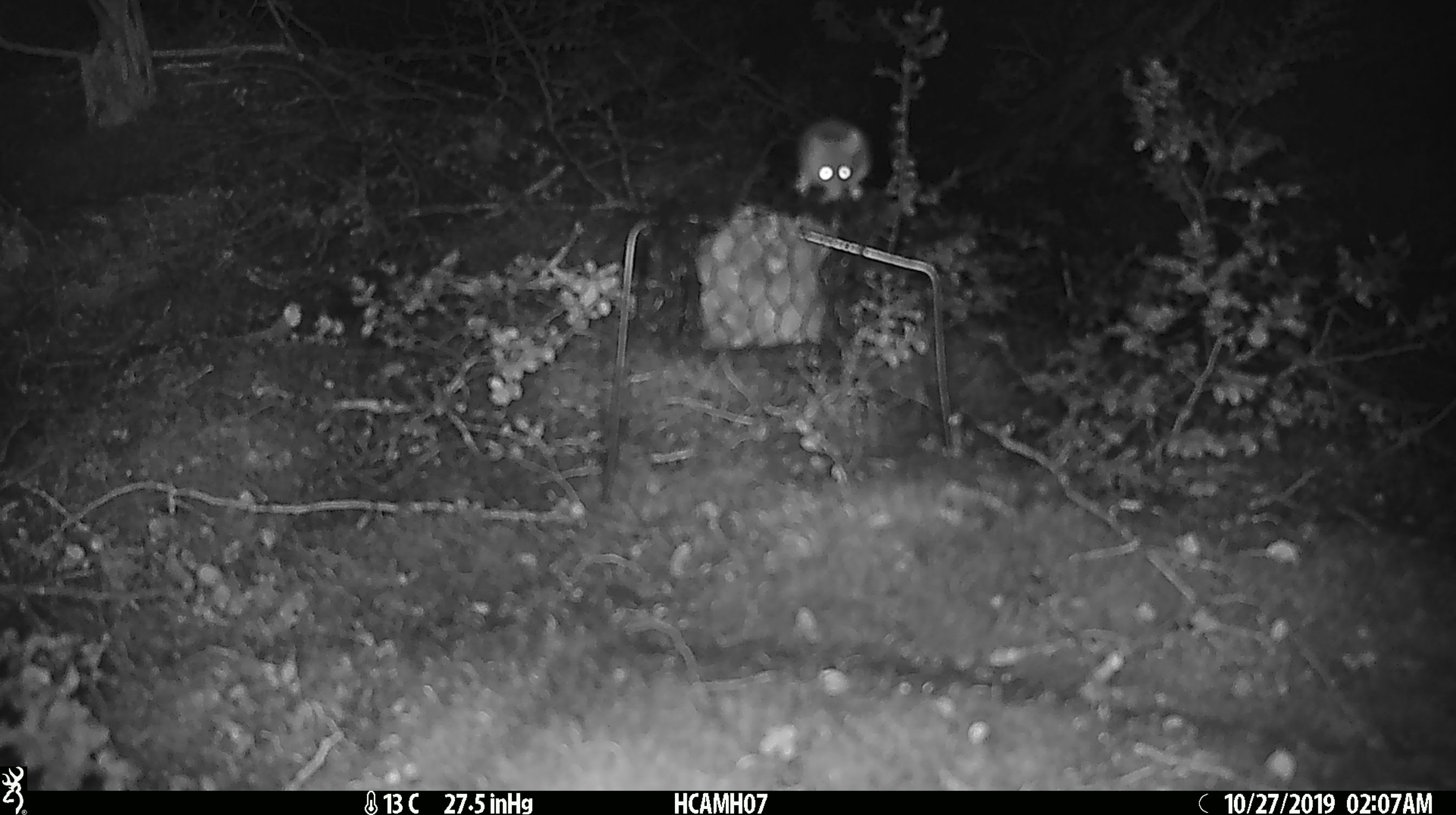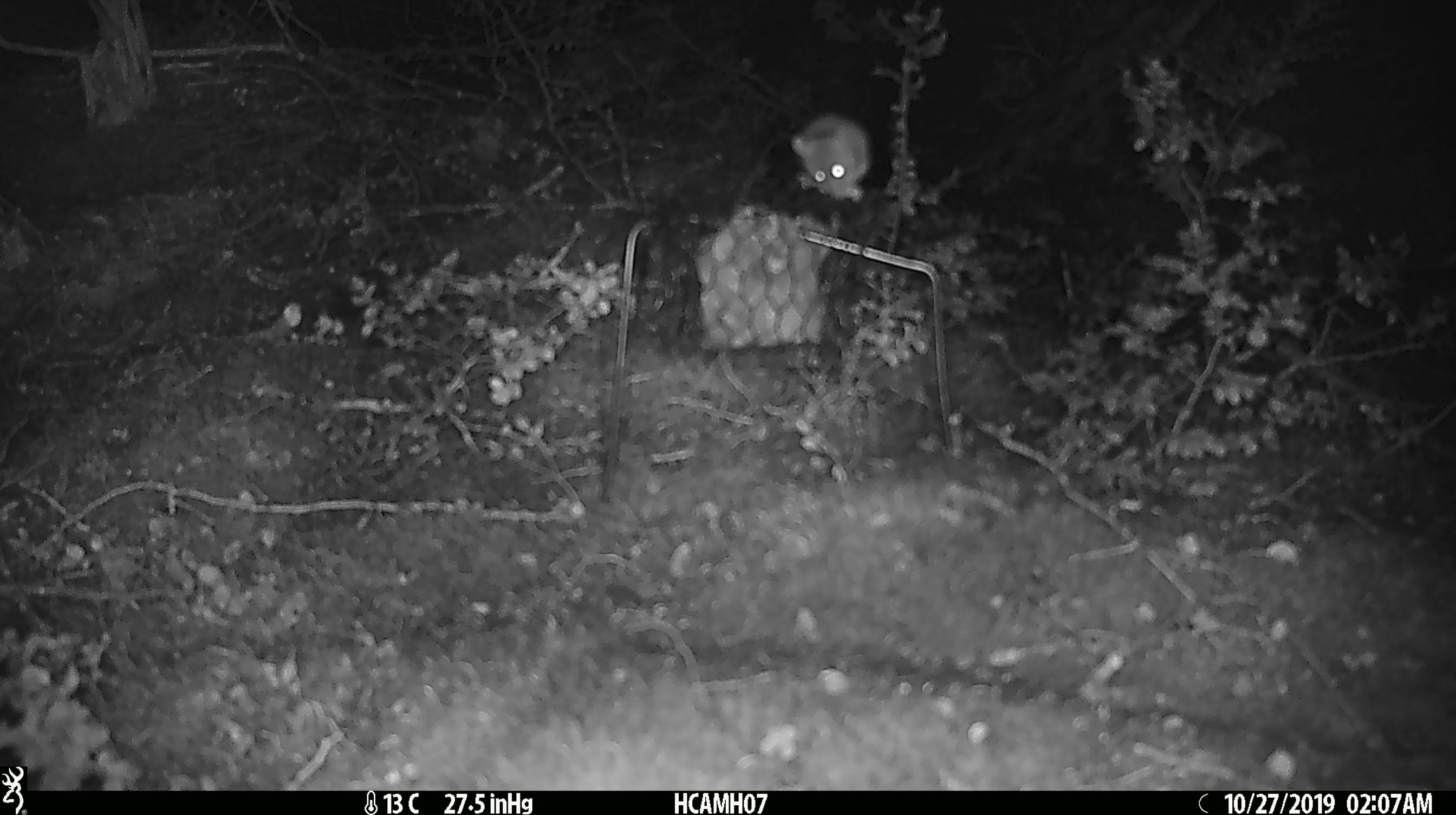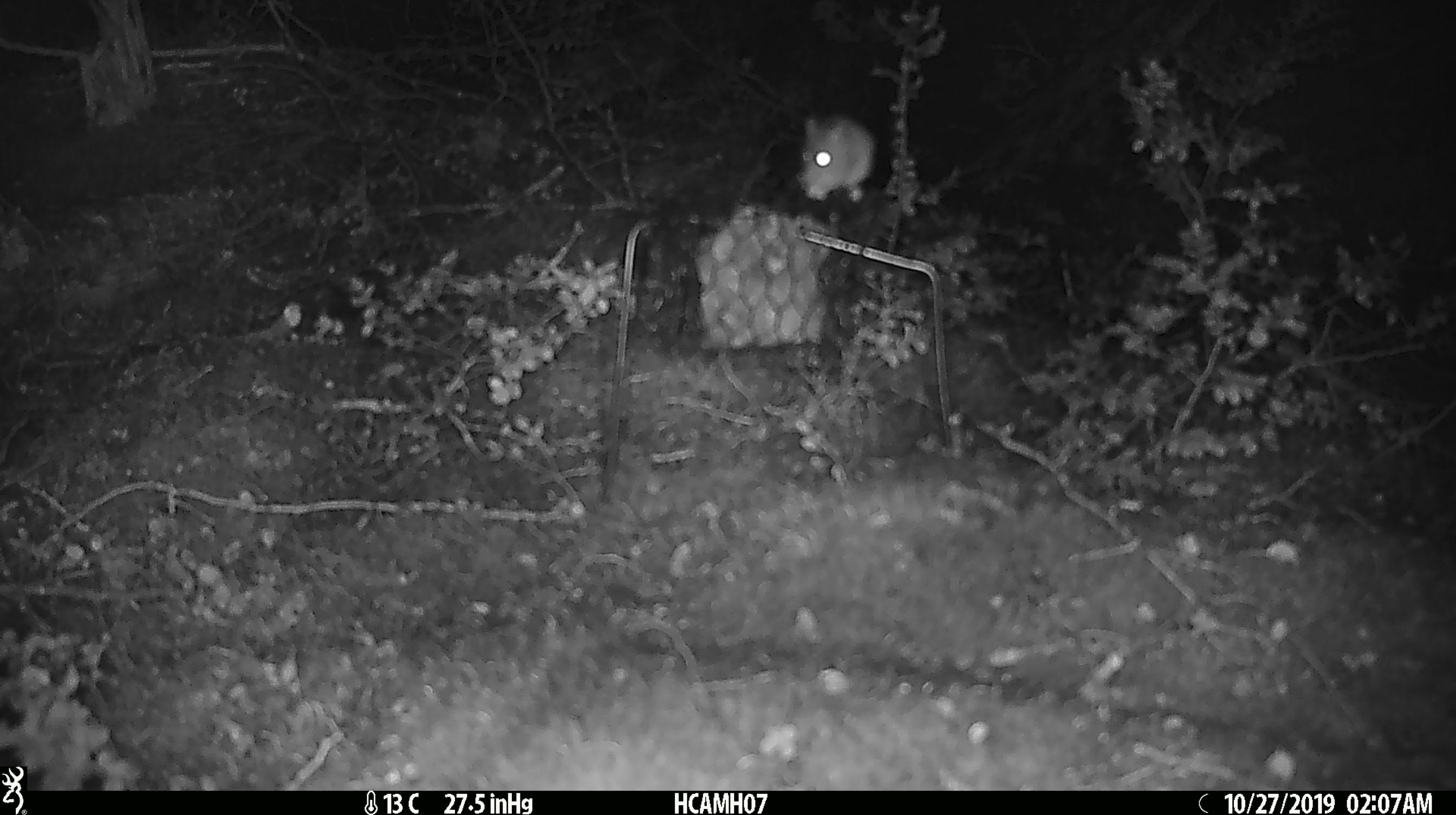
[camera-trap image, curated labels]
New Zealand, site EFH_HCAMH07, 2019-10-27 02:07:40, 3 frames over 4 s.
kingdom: Animalia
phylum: Chordata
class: Mammalia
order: Rodentia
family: Muridae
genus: Mus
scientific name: Mus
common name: mouse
Mouse (Mus).